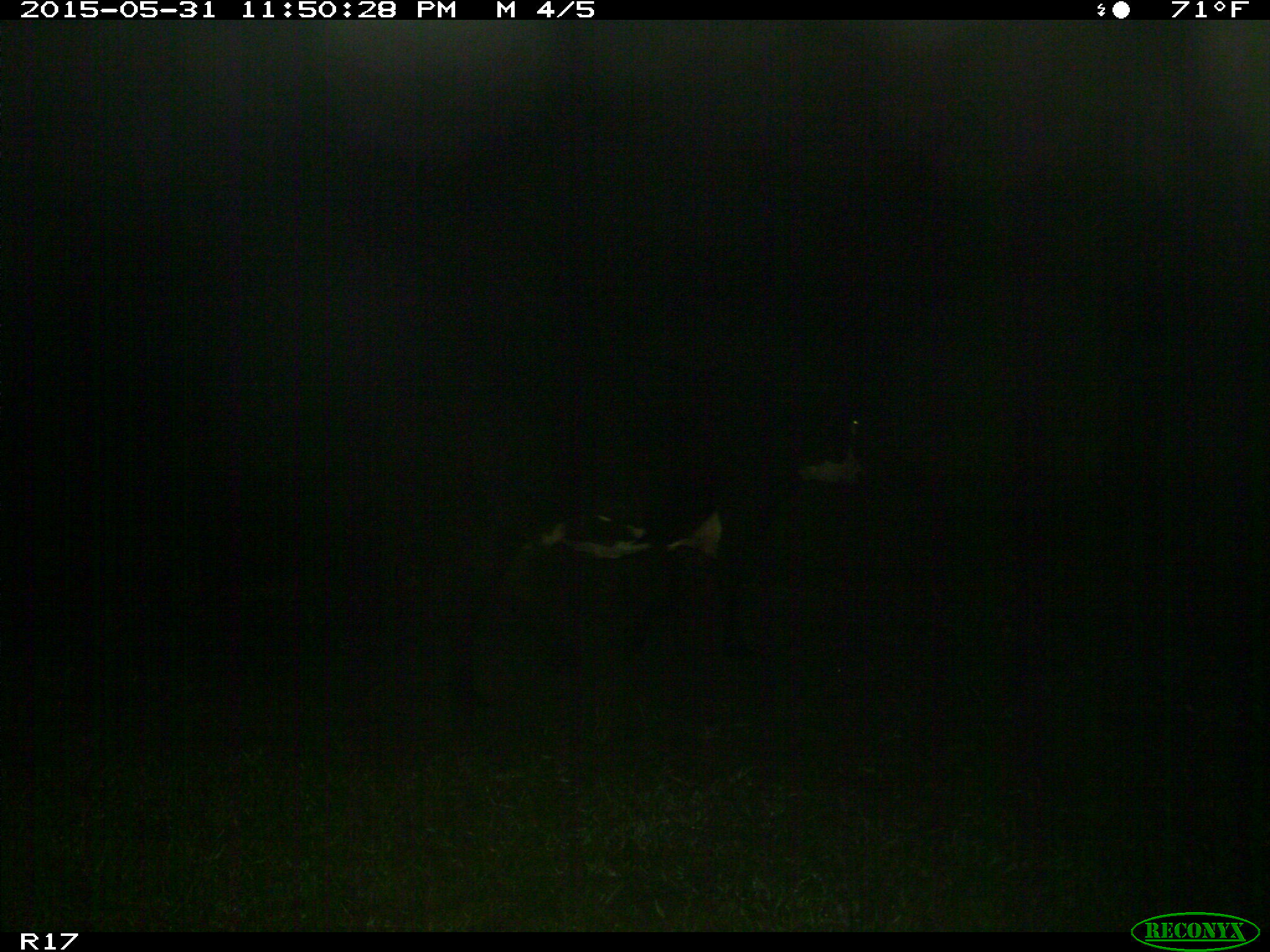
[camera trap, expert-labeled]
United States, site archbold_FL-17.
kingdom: Animalia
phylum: Chordata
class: Mammalia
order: Artiodactyla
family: Bovidae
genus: Bos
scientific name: Bos taurus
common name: domestic cow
Bos taurus (domestic cow).